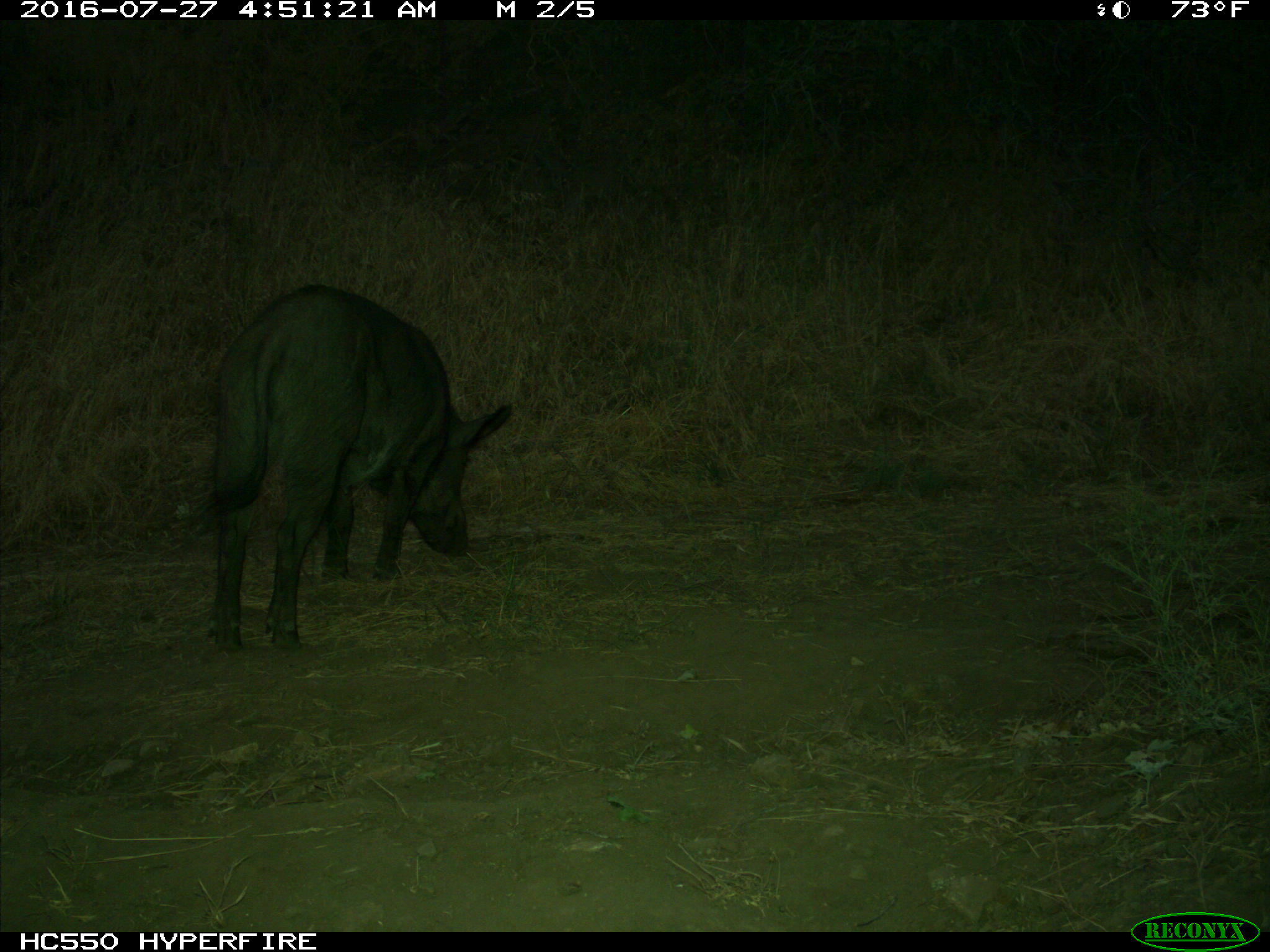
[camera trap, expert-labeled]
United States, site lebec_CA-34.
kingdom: Animalia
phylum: Chordata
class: Mammalia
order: Artiodactyla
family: Suidae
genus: Sus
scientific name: Sus scrofa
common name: wild boar